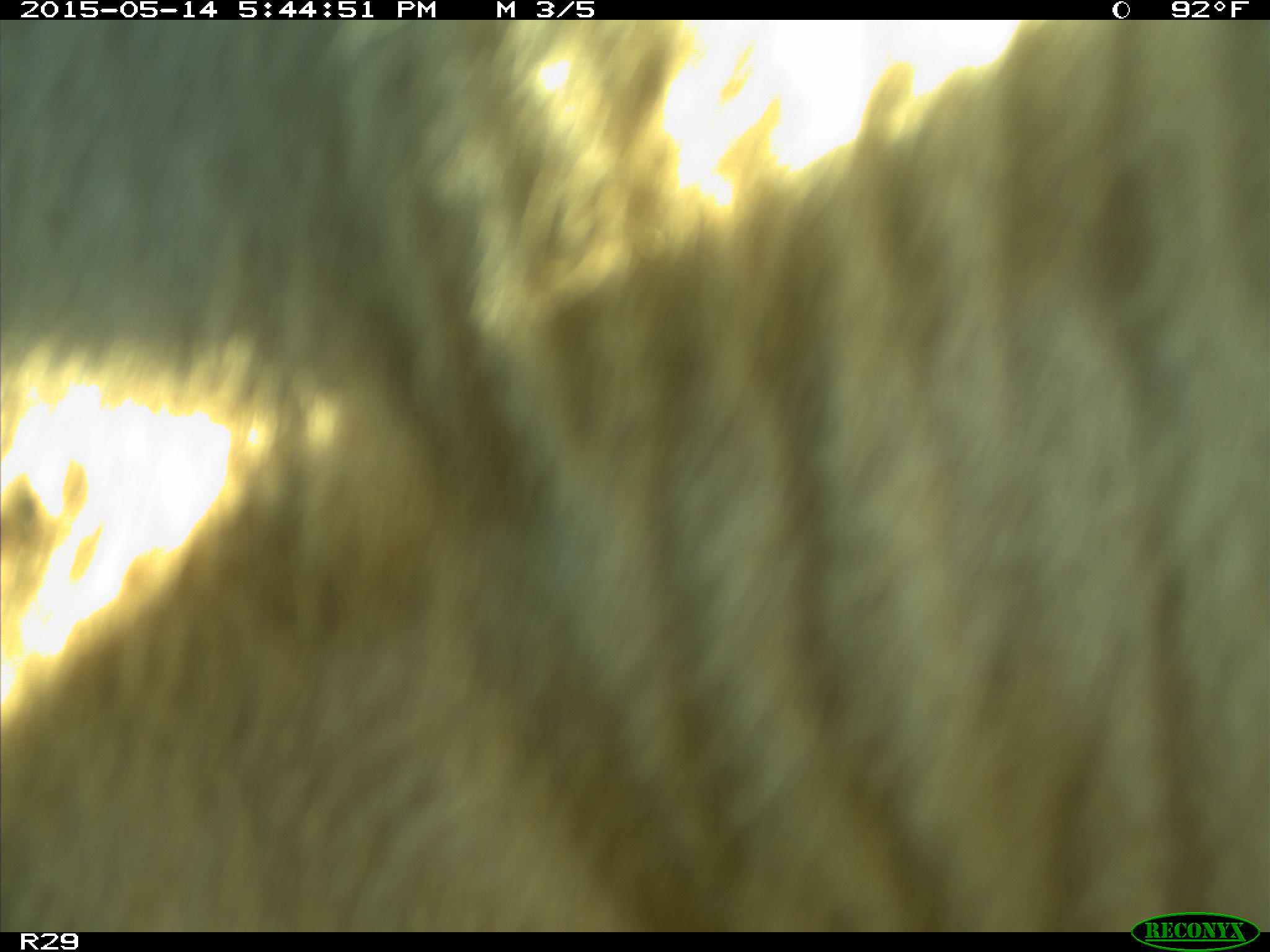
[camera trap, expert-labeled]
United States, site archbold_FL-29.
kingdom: Animalia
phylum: Chordata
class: Mammalia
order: Artiodactyla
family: Bovidae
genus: Bos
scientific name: Bos taurus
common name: domestic cow